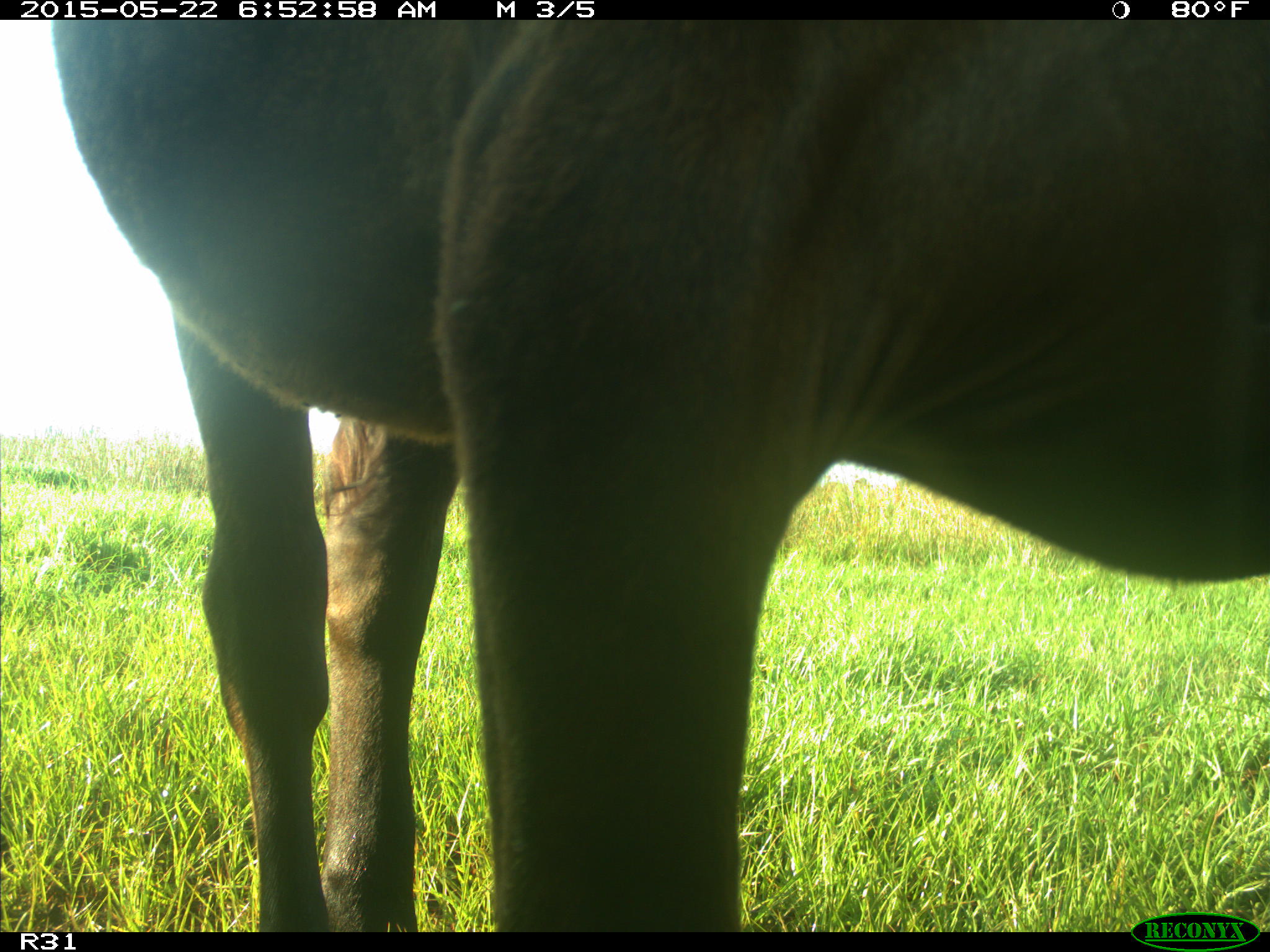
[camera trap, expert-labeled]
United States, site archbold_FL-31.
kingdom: Animalia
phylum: Chordata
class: Mammalia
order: Artiodactyla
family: Bovidae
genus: Bos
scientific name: Bos taurus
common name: domestic cow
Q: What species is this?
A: Bos taurus (domestic cow).